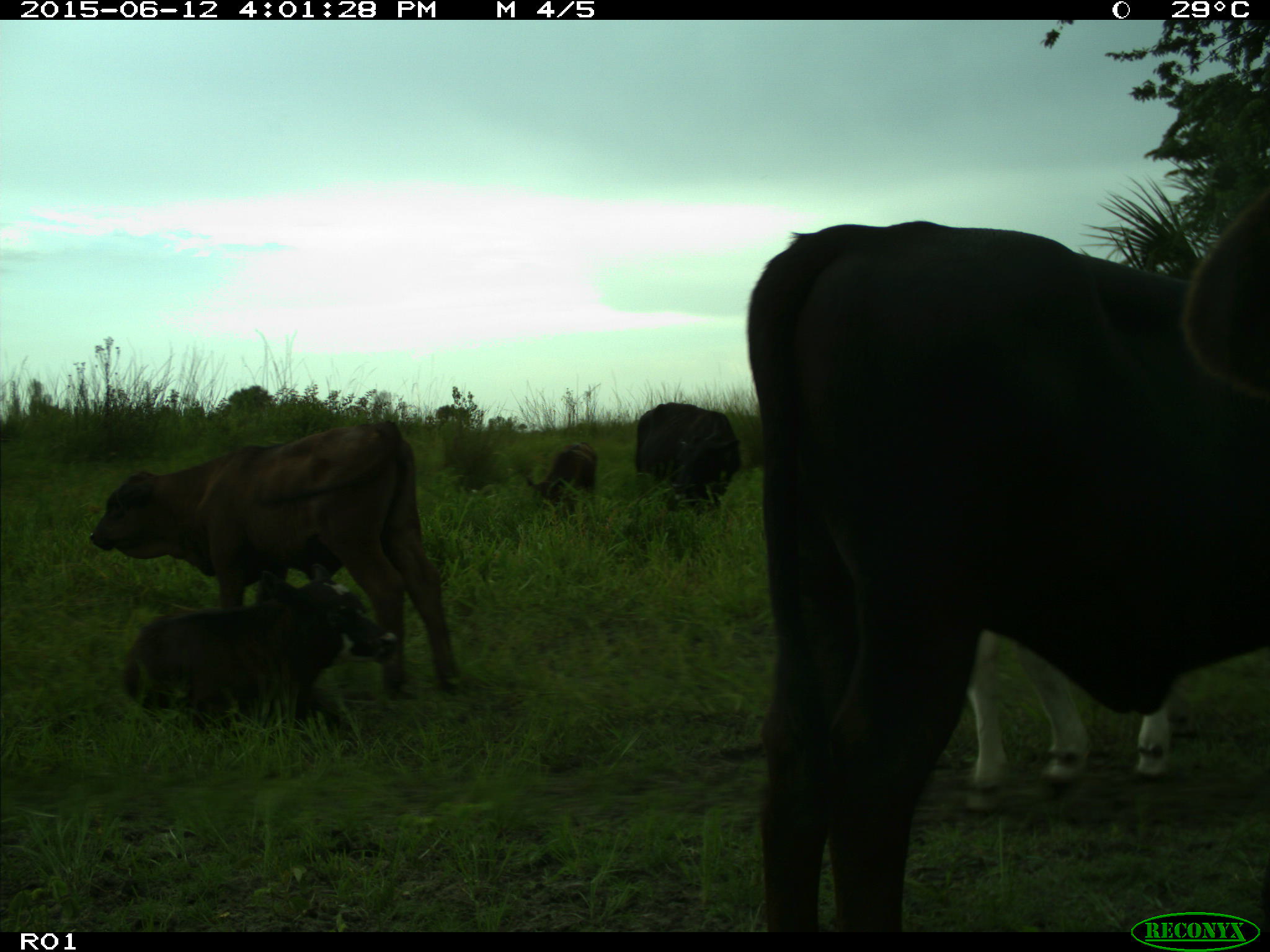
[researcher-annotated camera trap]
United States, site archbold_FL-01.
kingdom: Animalia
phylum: Chordata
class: Mammalia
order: Artiodactyla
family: Bovidae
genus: Bos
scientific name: Bos taurus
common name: domestic cow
Bos taurus (domestic cow).